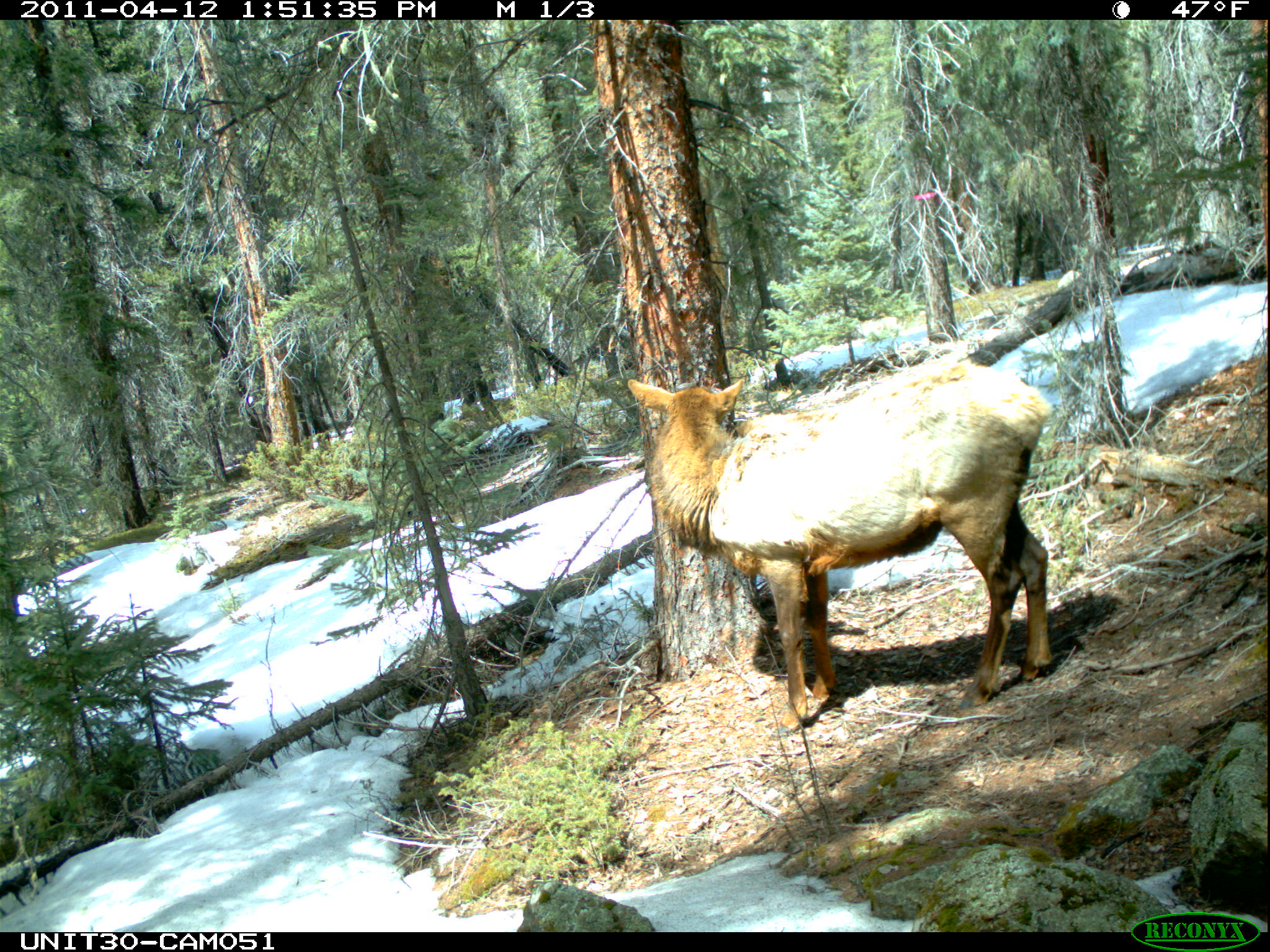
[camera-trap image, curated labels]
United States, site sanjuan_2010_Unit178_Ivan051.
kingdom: Animalia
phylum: Chordata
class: Mammalia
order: Artiodactyla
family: Cervidae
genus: Cervus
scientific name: Cervus elaphus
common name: red deer